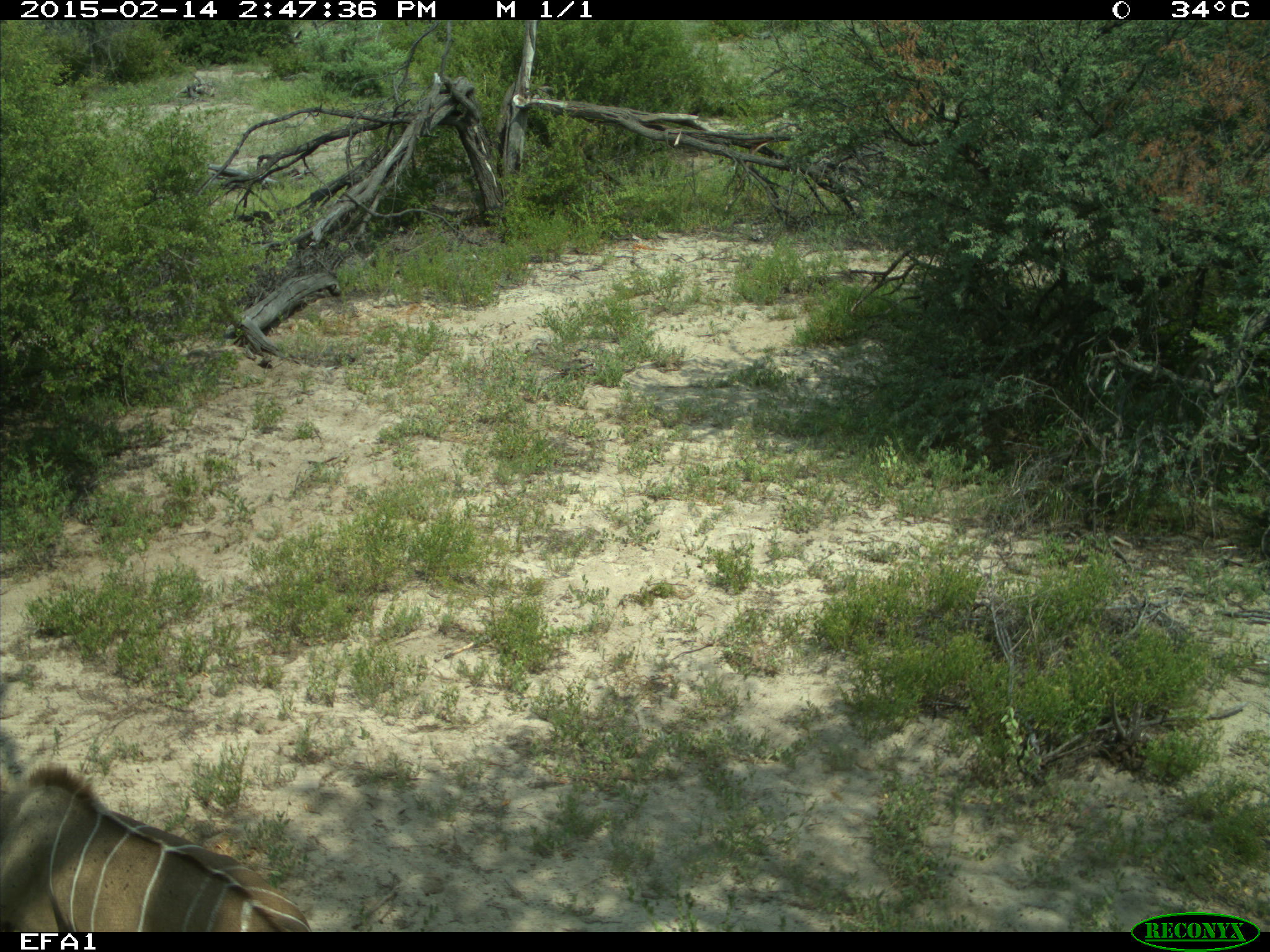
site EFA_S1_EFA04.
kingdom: Animalia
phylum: Chordata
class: Mammalia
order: Artiodactyla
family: Bovidae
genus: Tragelaphus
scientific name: Tragelaphus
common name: kudu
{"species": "kudu (Tragelaphus)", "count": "1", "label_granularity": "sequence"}